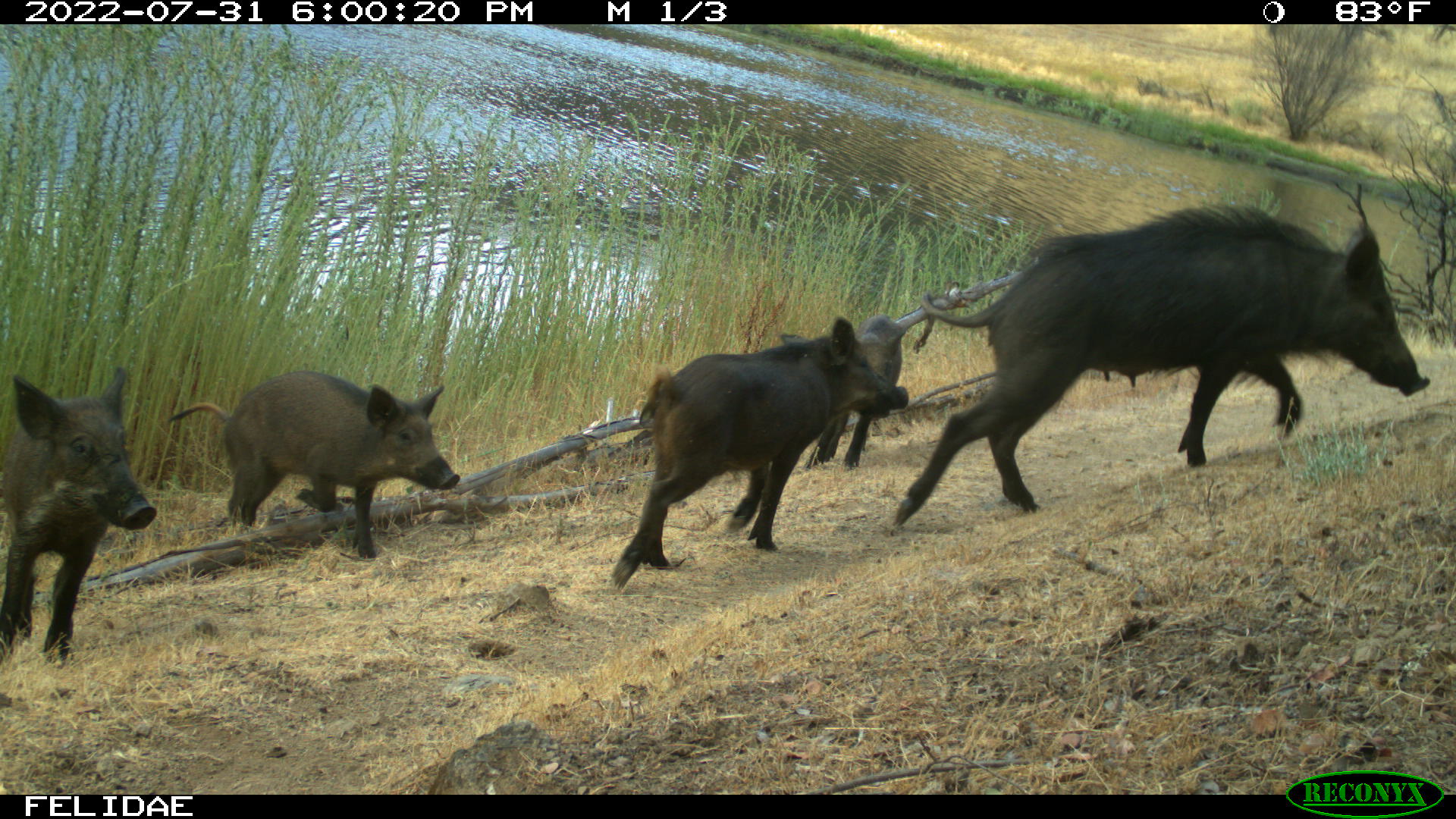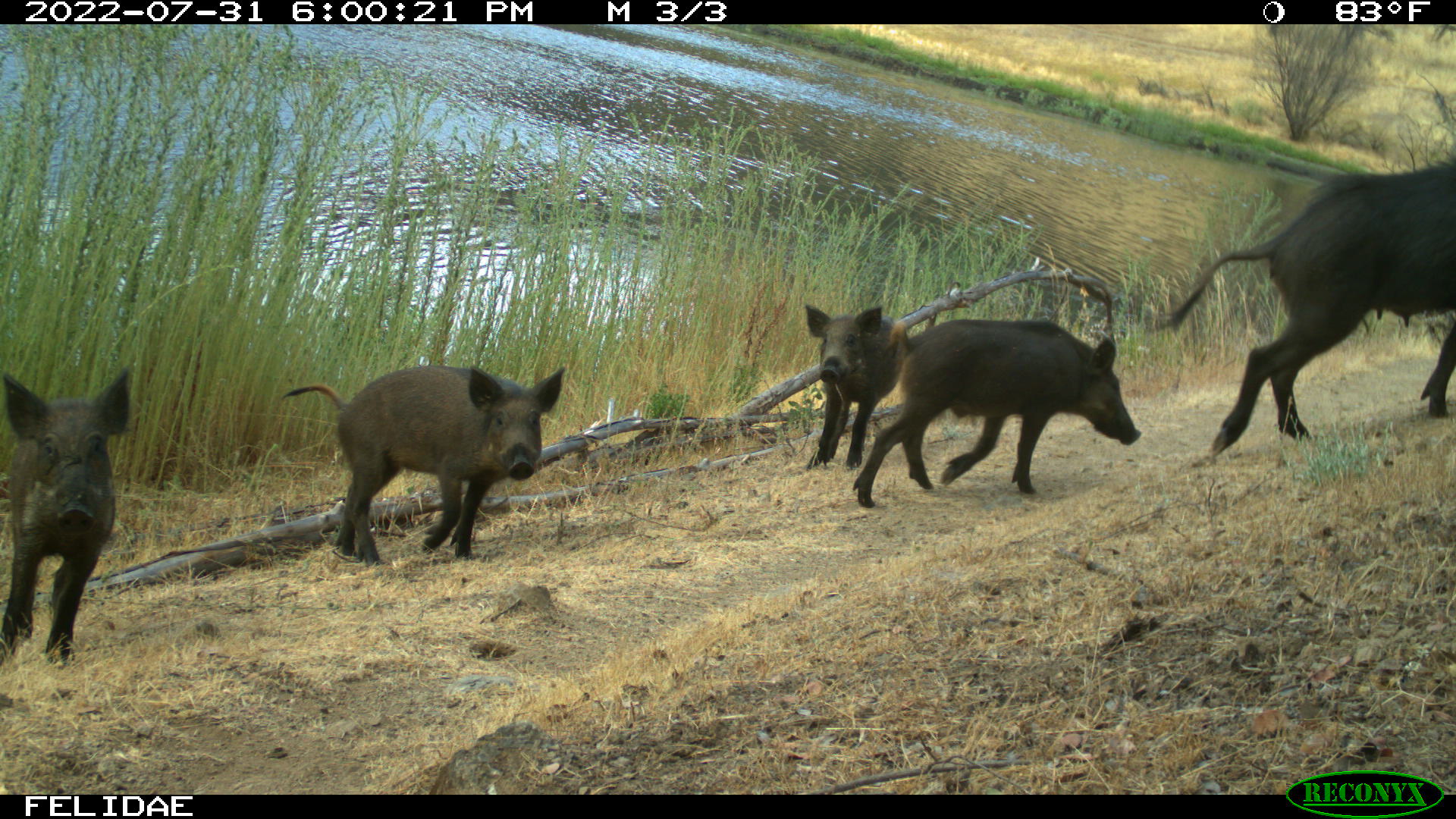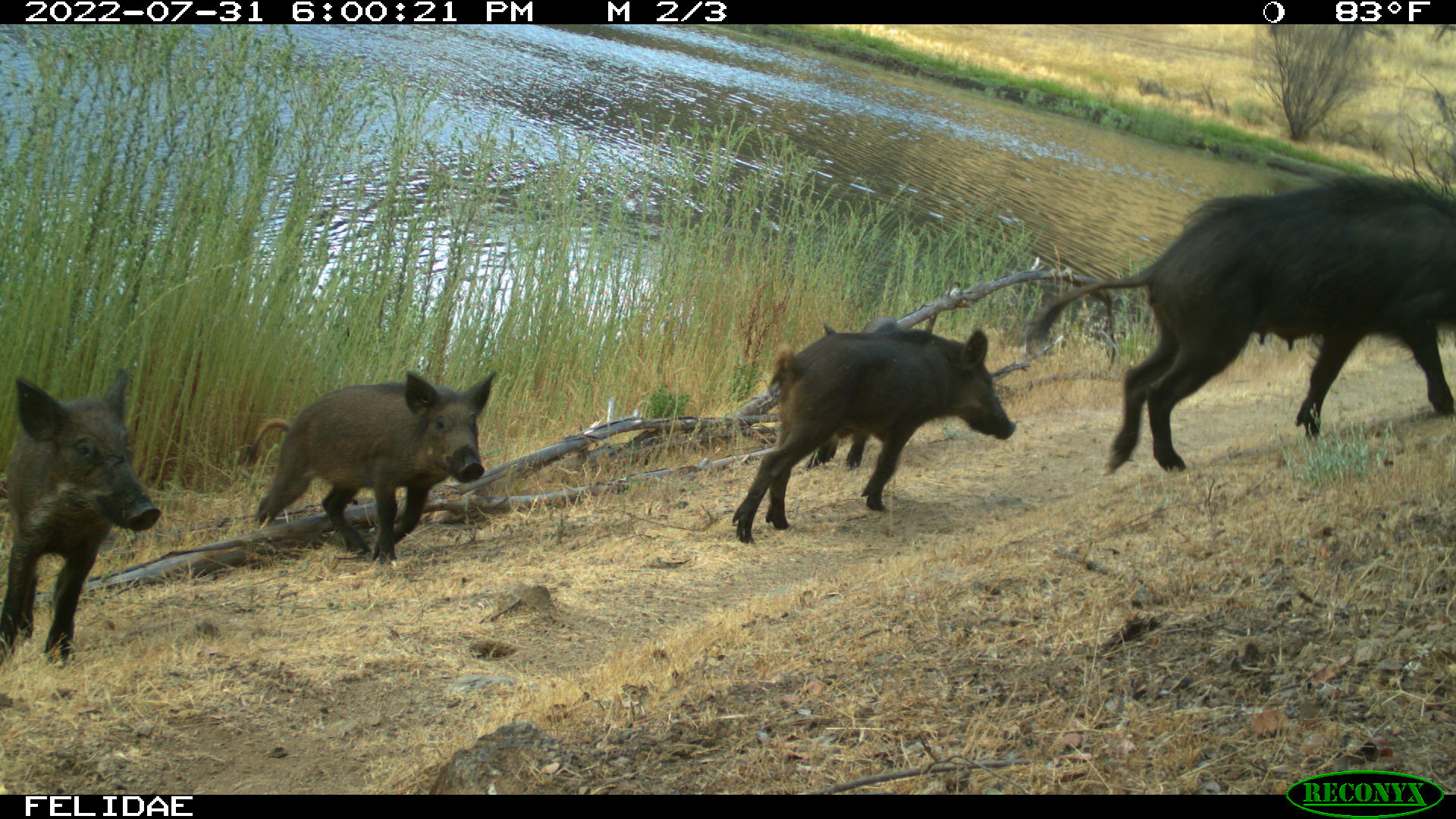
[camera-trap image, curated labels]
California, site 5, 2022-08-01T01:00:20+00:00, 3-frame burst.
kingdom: Animalia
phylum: Chordata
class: Mammalia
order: Artiodactyla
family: Suidae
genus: Sus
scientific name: Sus scrofa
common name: wild boar